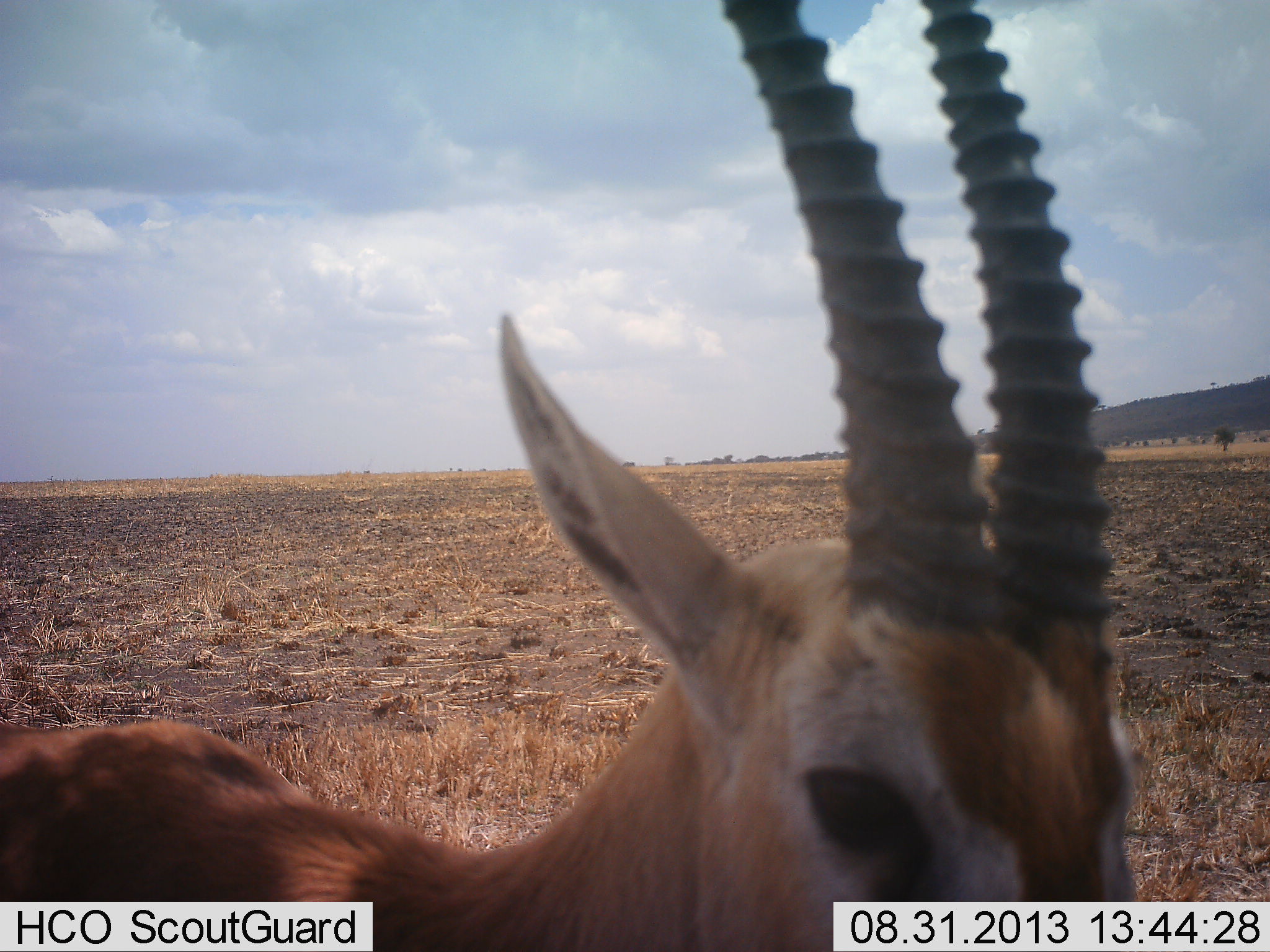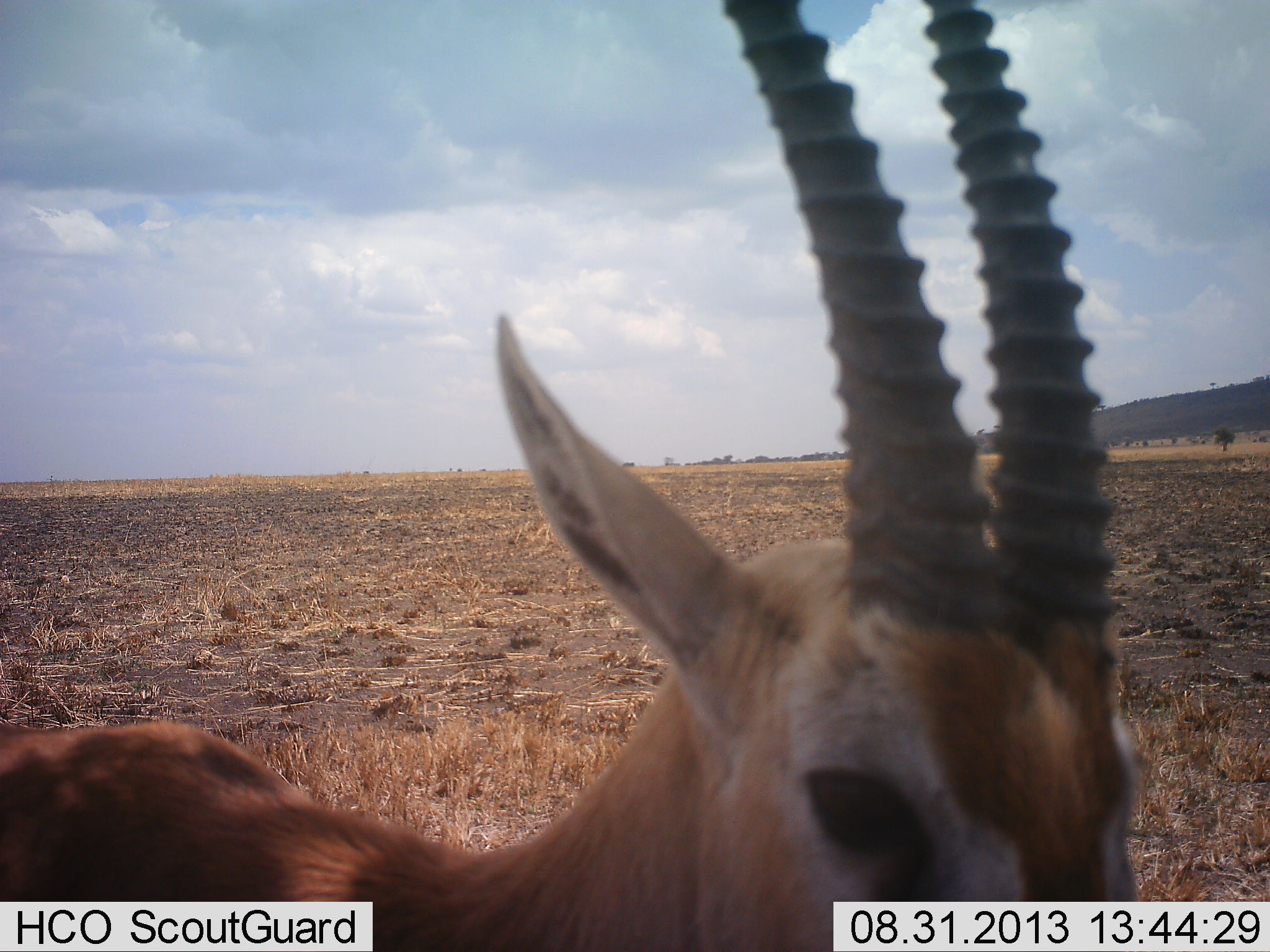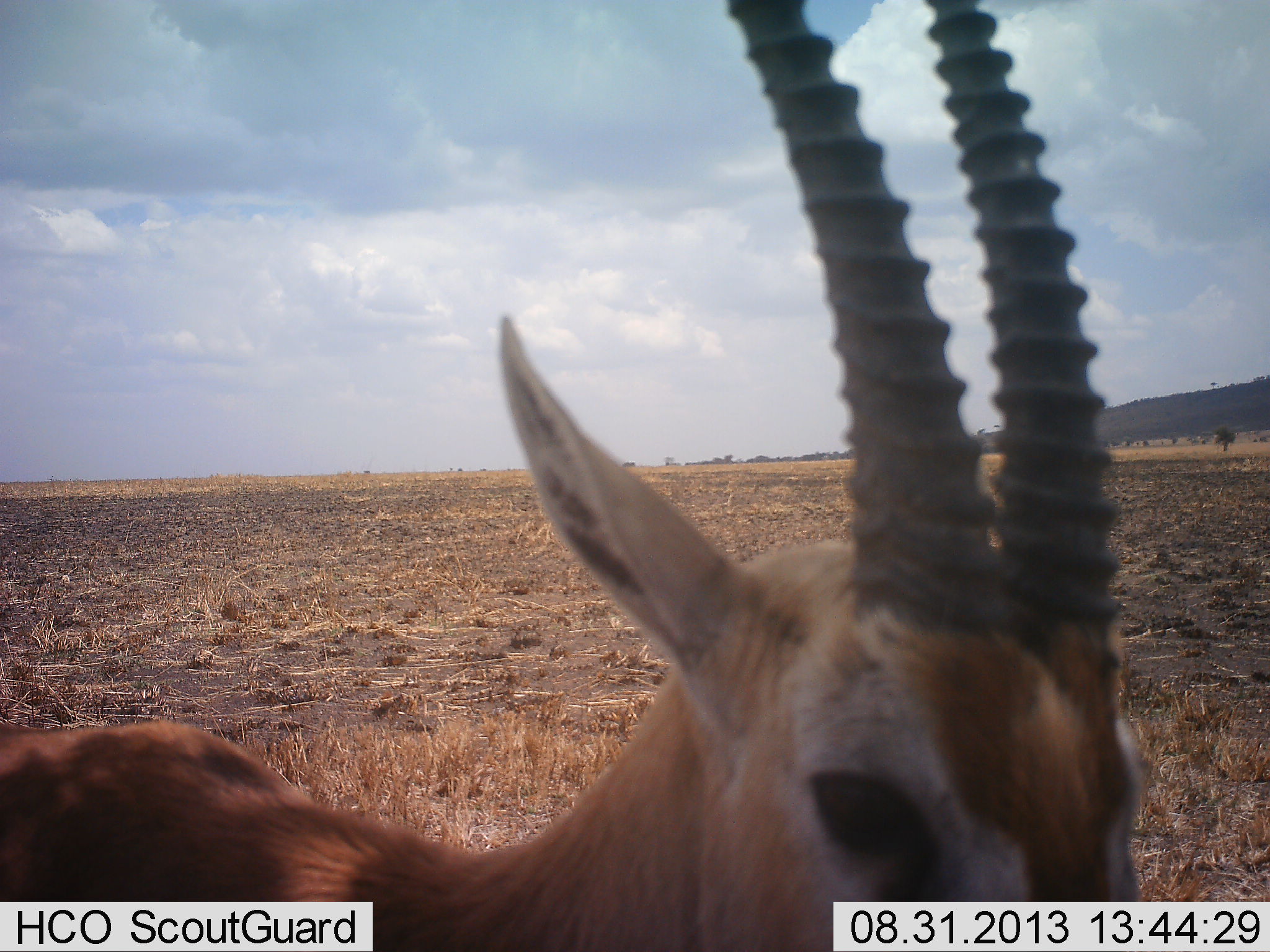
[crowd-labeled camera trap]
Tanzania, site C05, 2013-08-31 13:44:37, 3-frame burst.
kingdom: Animalia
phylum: Chordata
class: Mammalia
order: Artiodactyla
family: Bovidae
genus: Eudorcas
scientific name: Eudorcas thomsonii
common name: thomson's gazelle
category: gazellethomsons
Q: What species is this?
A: Gazellethomsons (thomson's gazelle) (Eudorcas thomsonii).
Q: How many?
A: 1.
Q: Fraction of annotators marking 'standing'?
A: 89%.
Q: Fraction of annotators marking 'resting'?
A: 0%.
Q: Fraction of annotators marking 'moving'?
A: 0%.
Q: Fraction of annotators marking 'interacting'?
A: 5%.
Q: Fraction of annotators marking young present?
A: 0%.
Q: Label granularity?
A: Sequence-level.